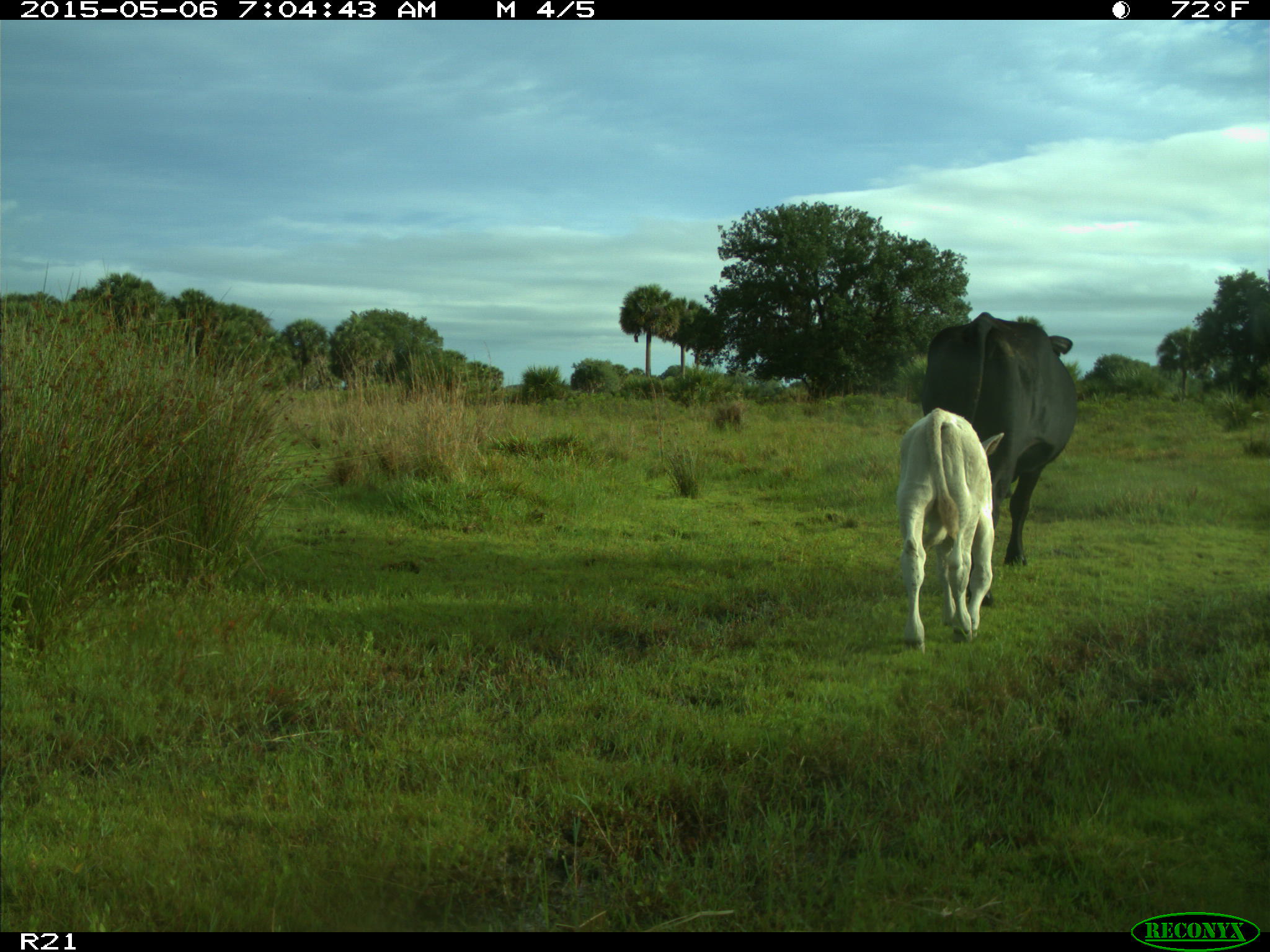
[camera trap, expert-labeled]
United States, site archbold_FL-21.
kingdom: Animalia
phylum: Chordata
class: Mammalia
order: Artiodactyla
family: Bovidae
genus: Bos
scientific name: Bos taurus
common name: domestic cow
Bos taurus (domestic cow).